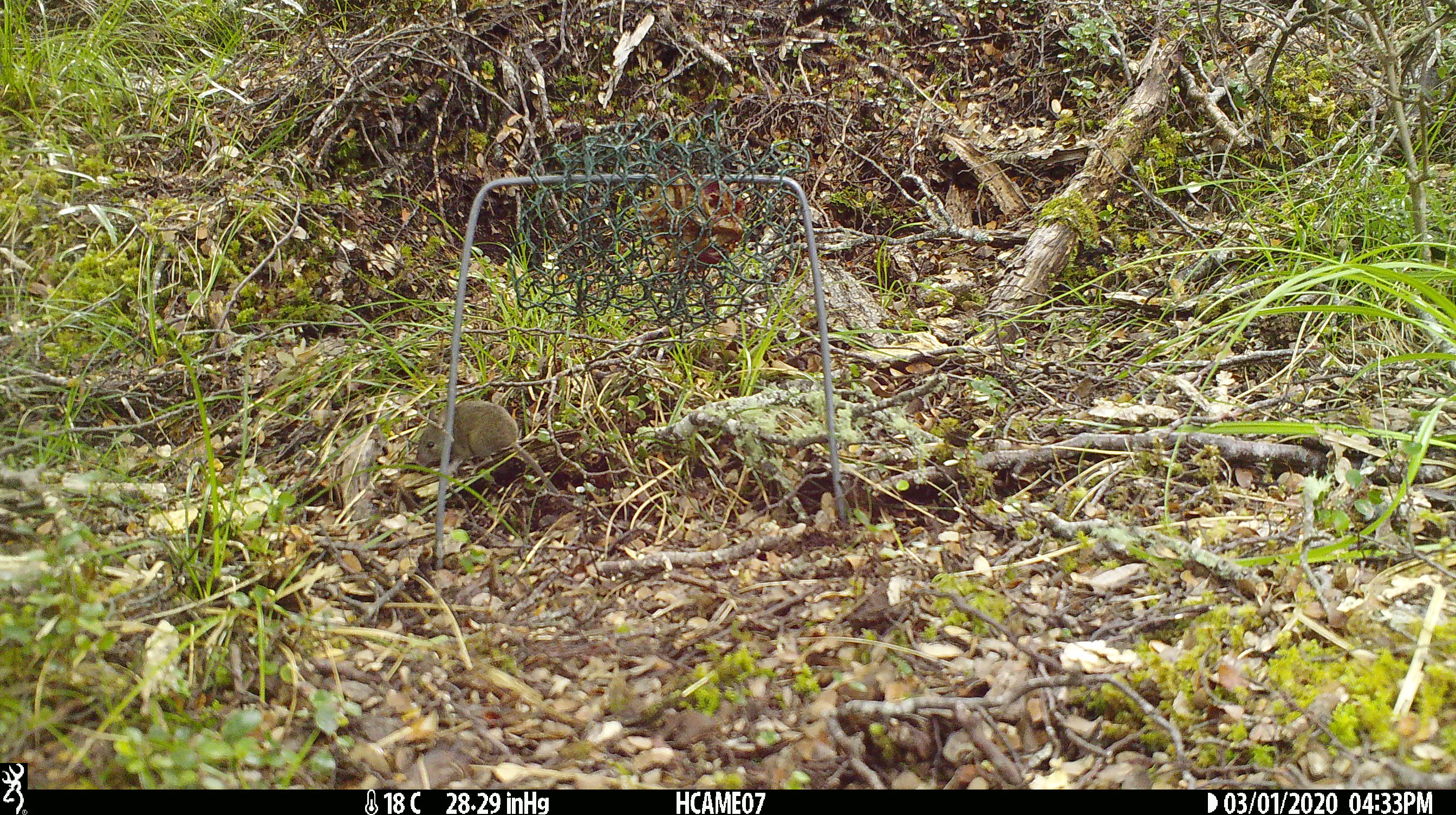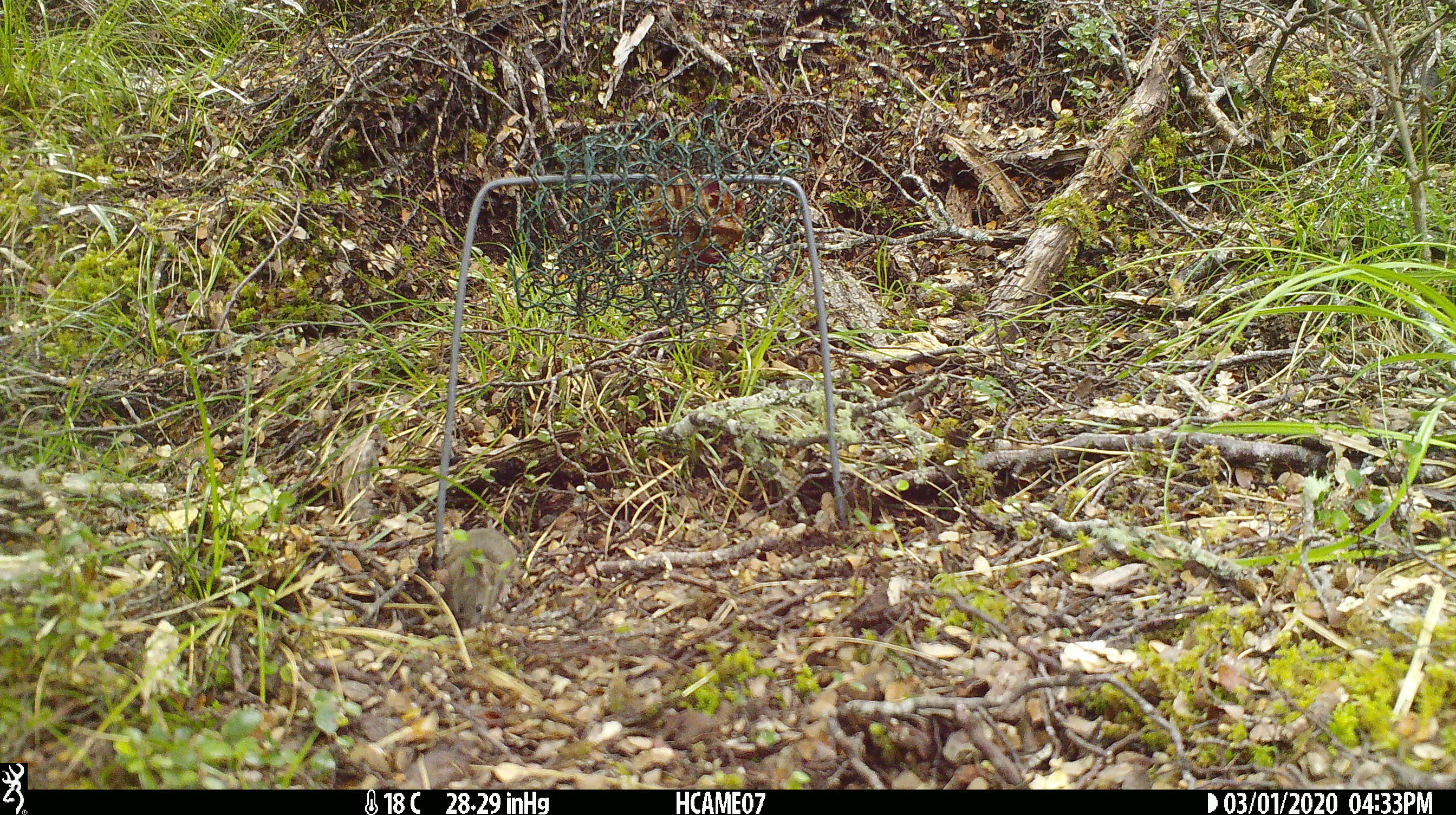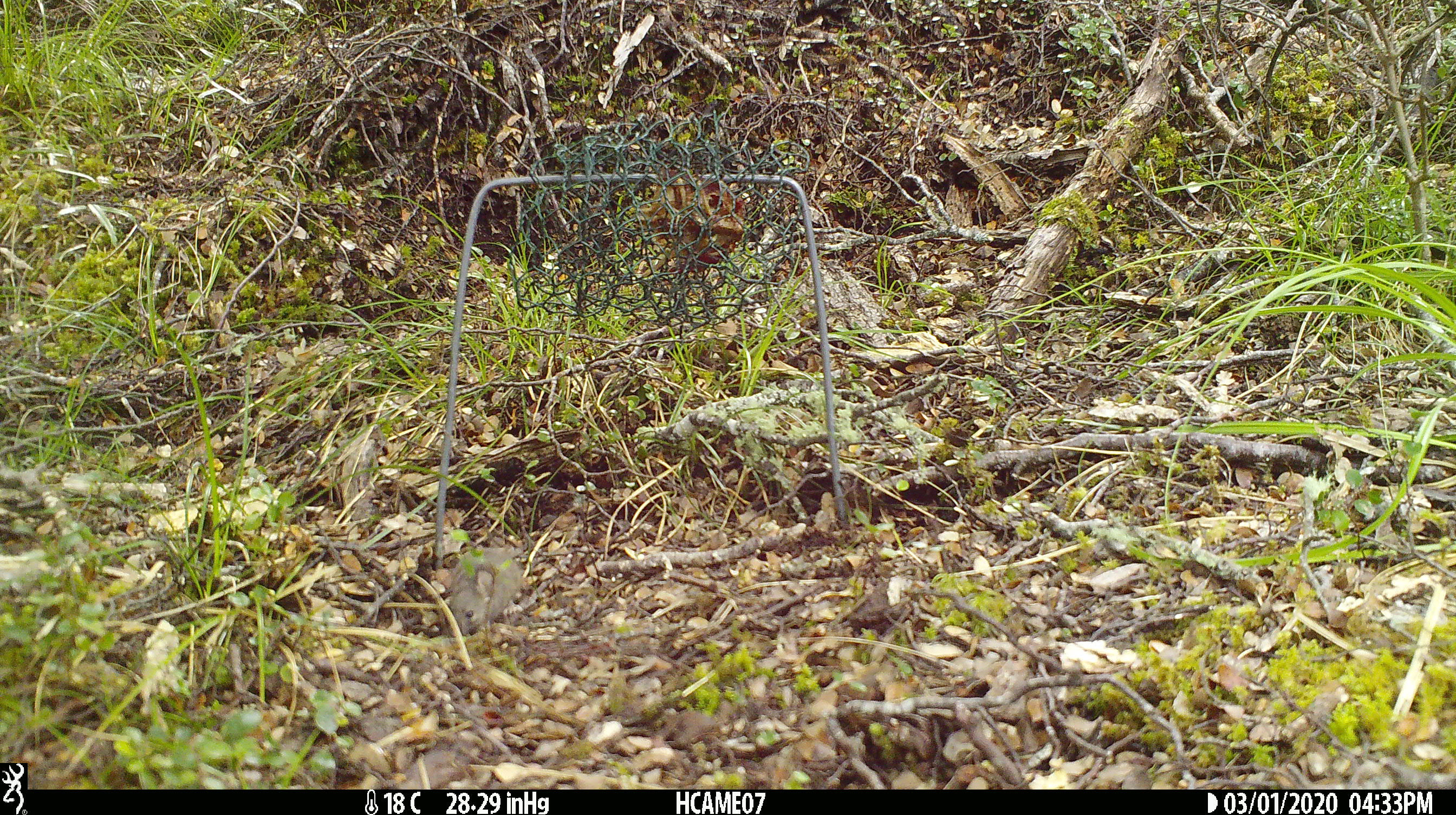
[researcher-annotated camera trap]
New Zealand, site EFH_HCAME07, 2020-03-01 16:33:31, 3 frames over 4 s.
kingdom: Animalia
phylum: Chordata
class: Mammalia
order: Rodentia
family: Muridae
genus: Mus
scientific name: Mus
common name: mouse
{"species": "mouse (Mus)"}